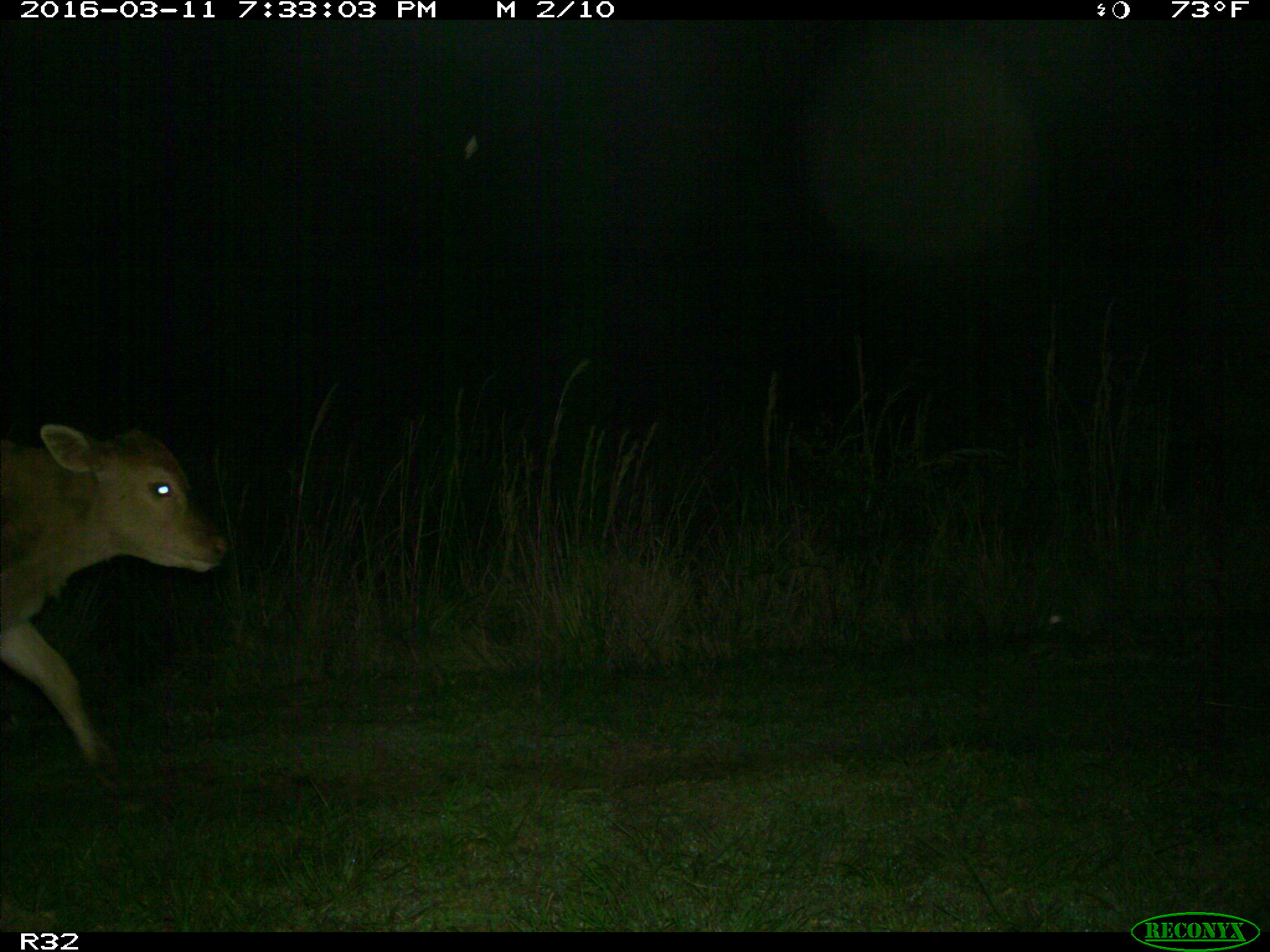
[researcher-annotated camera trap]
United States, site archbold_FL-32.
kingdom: Animalia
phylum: Chordata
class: Mammalia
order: Artiodactyla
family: Bovidae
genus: Bos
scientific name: Bos taurus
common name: domestic cow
Bos taurus (domestic cow).